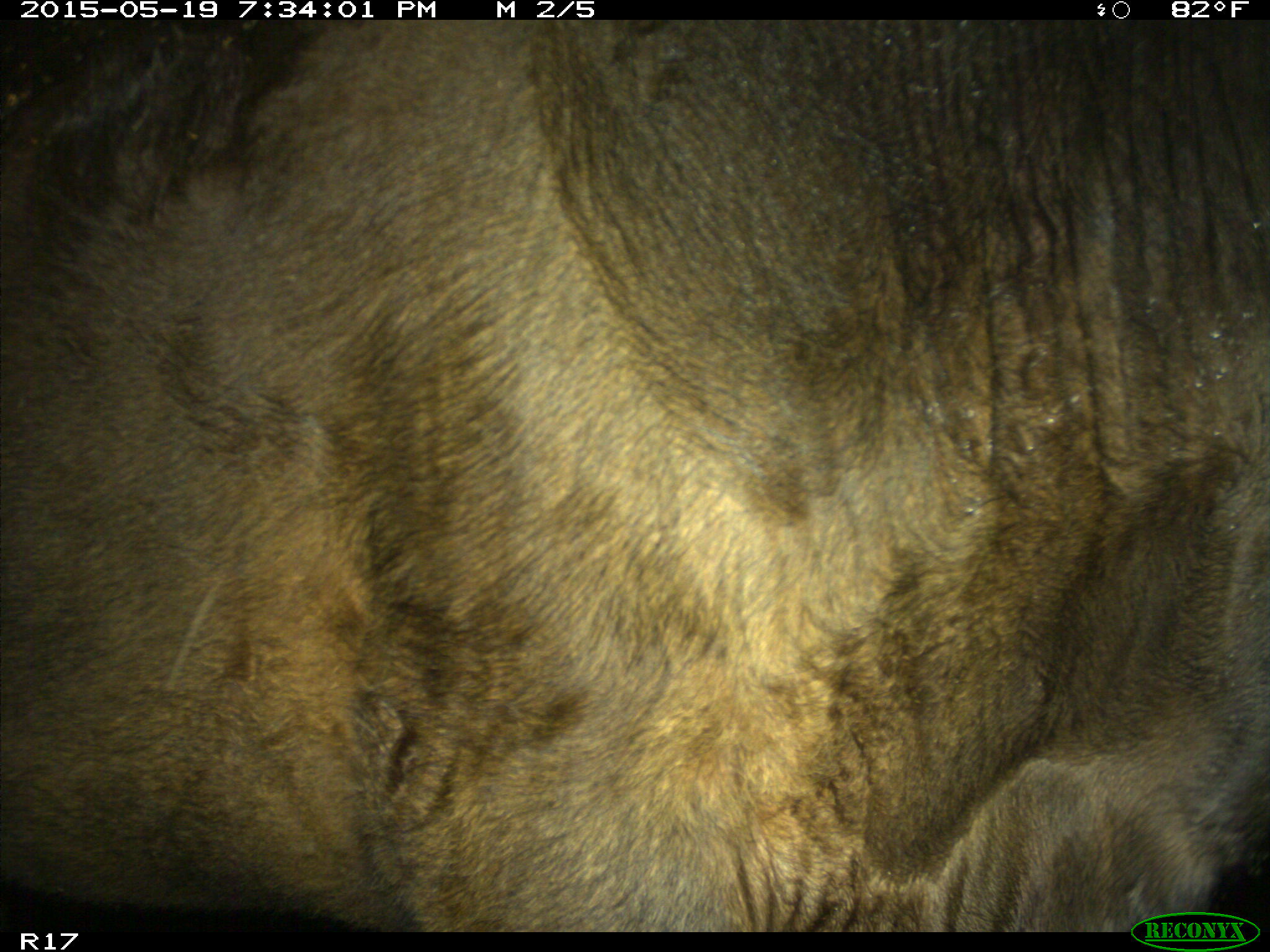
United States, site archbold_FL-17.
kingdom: Animalia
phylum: Chordata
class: Mammalia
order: Artiodactyla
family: Bovidae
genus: Bos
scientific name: Bos taurus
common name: domestic cow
Bos taurus (domestic cow).